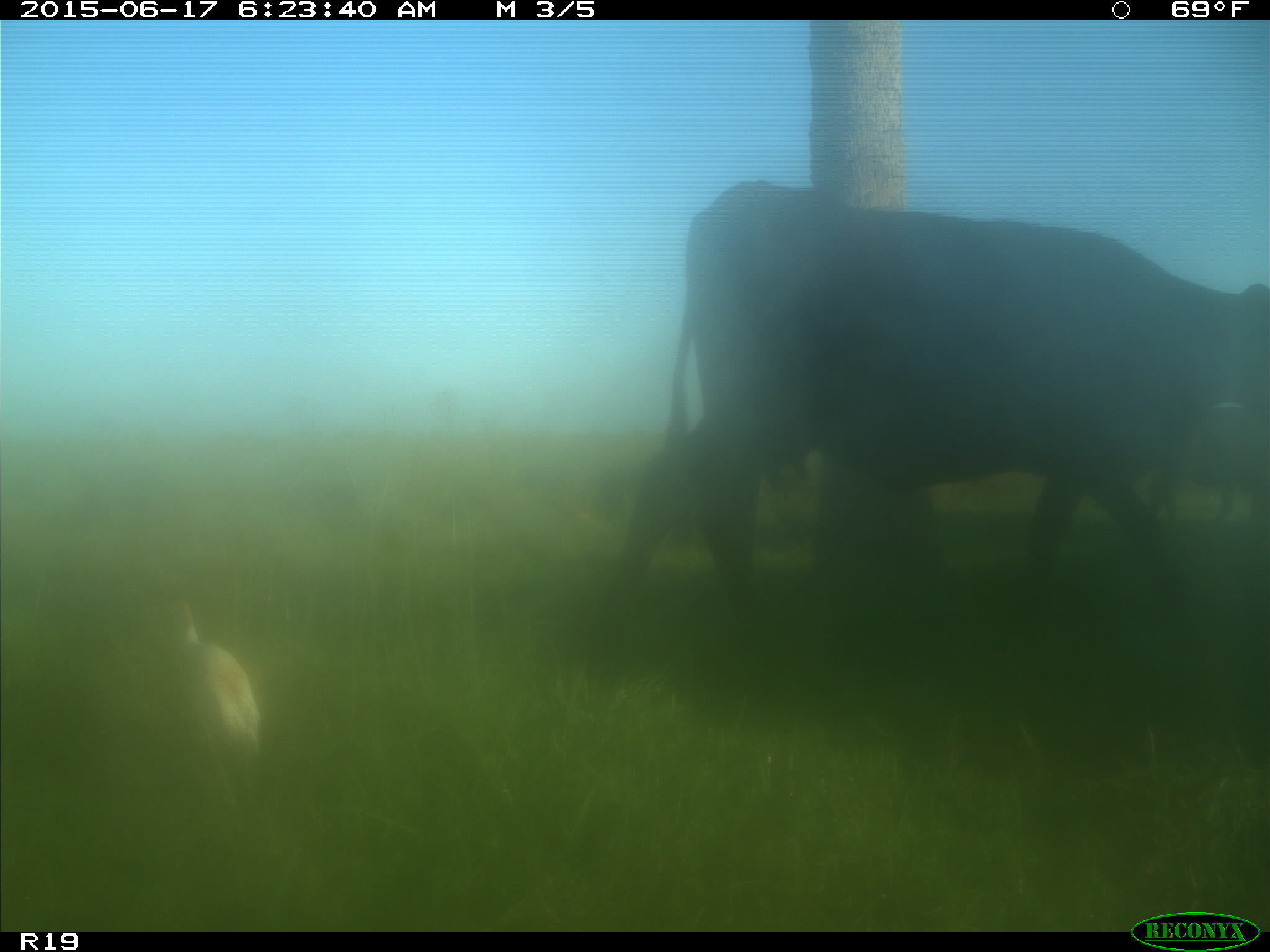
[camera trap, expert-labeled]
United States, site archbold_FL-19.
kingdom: Animalia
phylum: Chordata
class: Mammalia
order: Artiodactyla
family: Bovidae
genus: Bos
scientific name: Bos taurus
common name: domestic cow